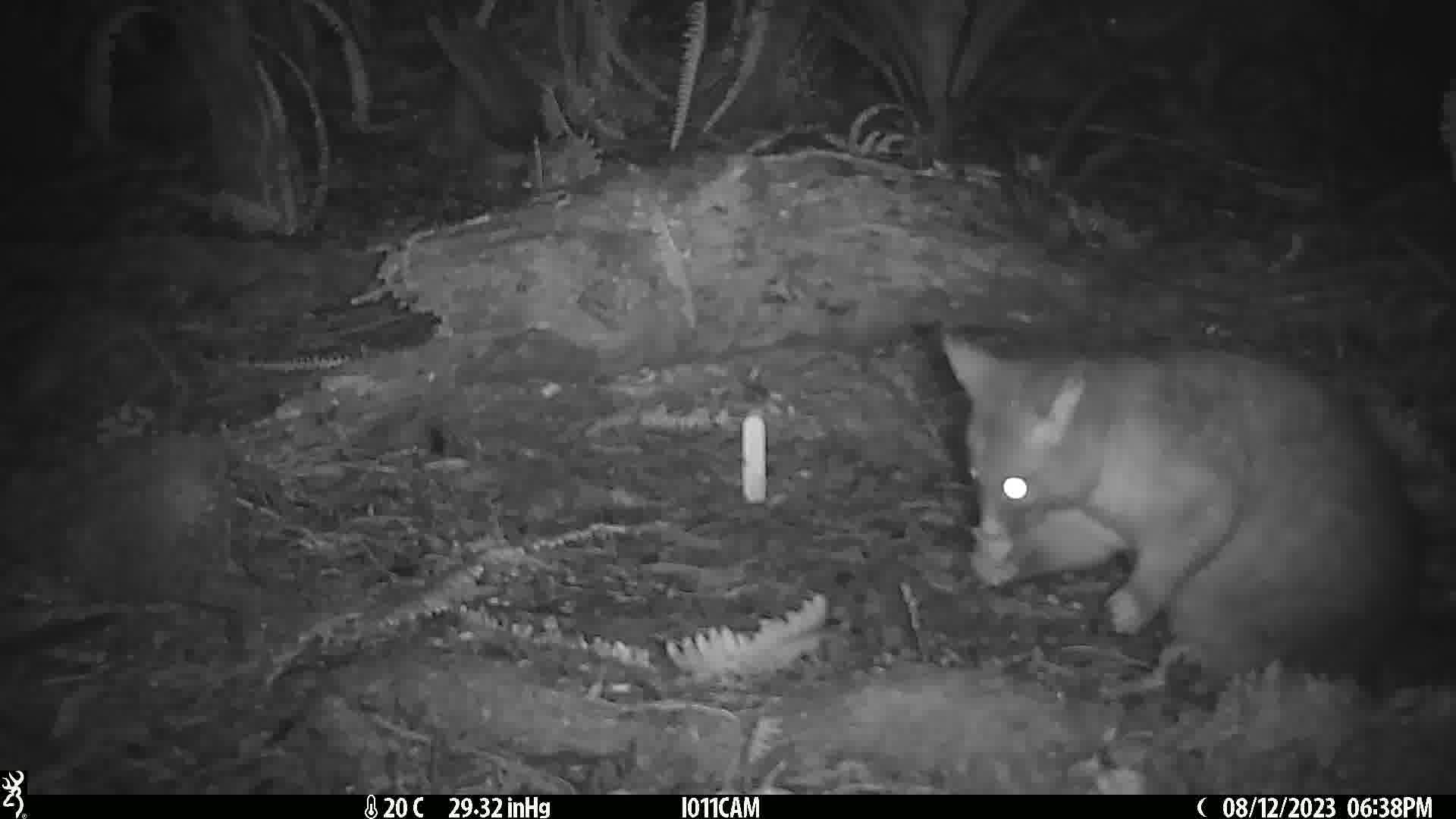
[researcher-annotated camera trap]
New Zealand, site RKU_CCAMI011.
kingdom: Animalia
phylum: Chordata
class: Mammalia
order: Diprotodontia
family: Phalangeridae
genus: Trichosurus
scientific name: Trichosurus vulpecula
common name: common brushtail possum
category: possum